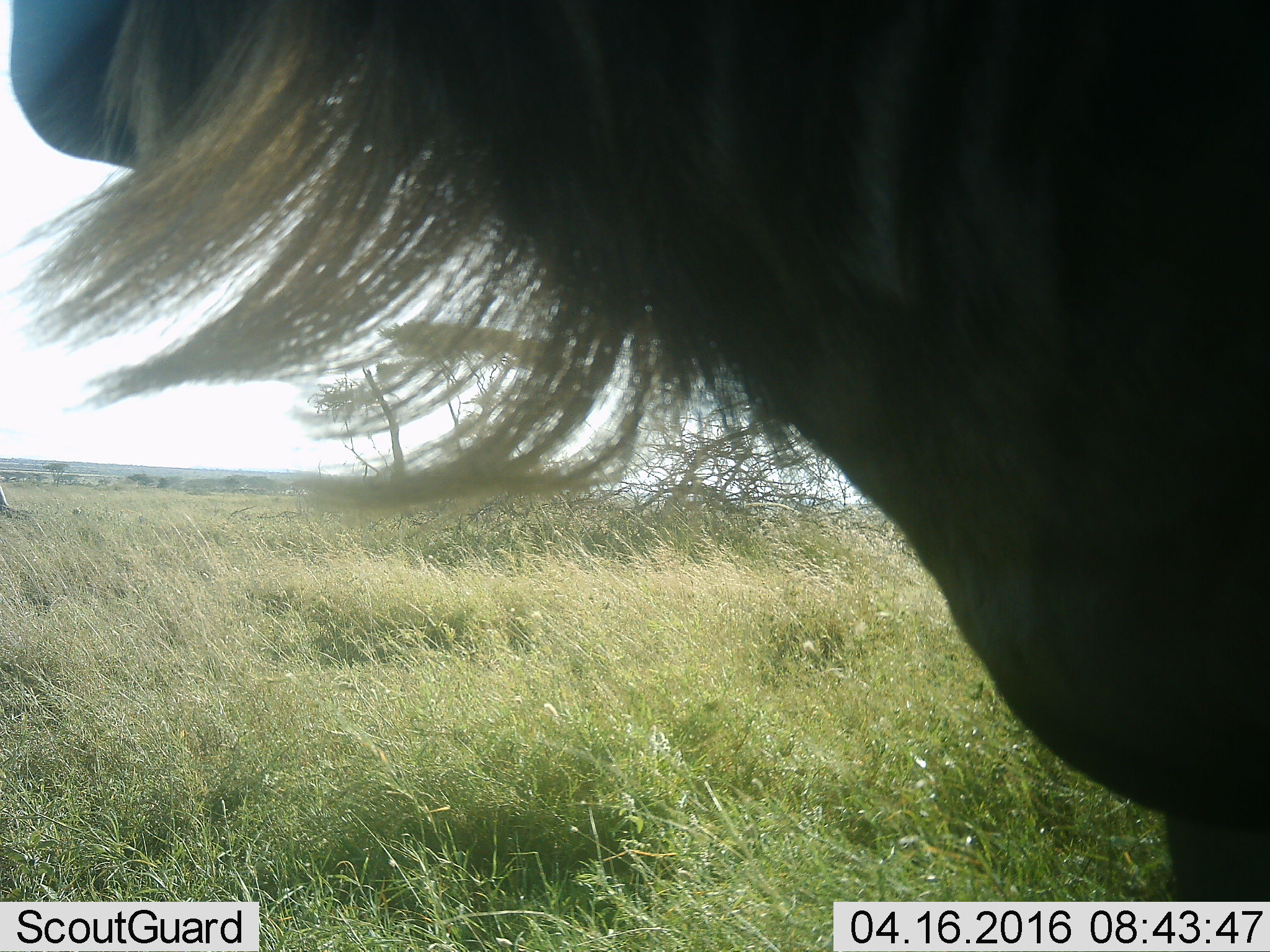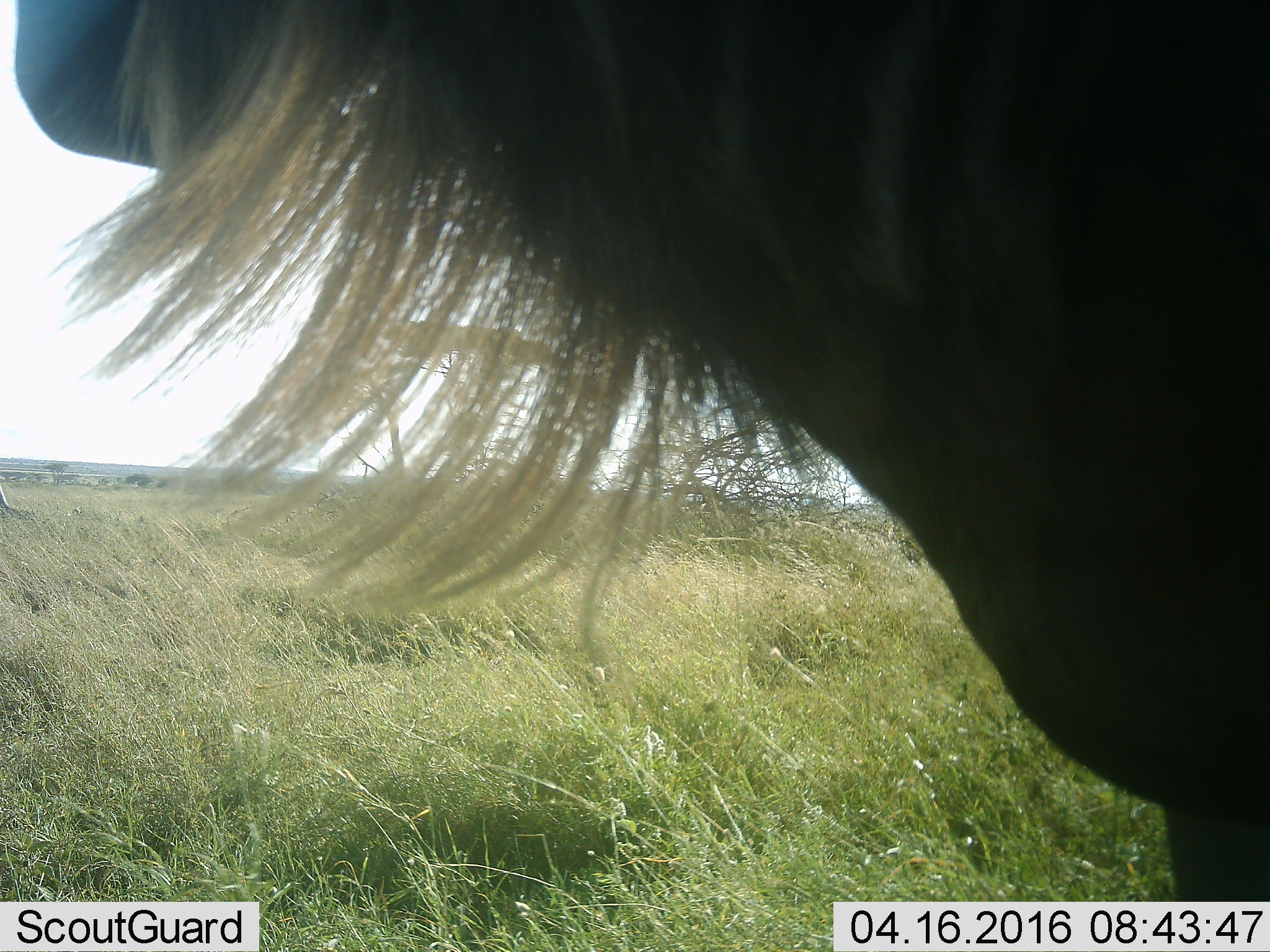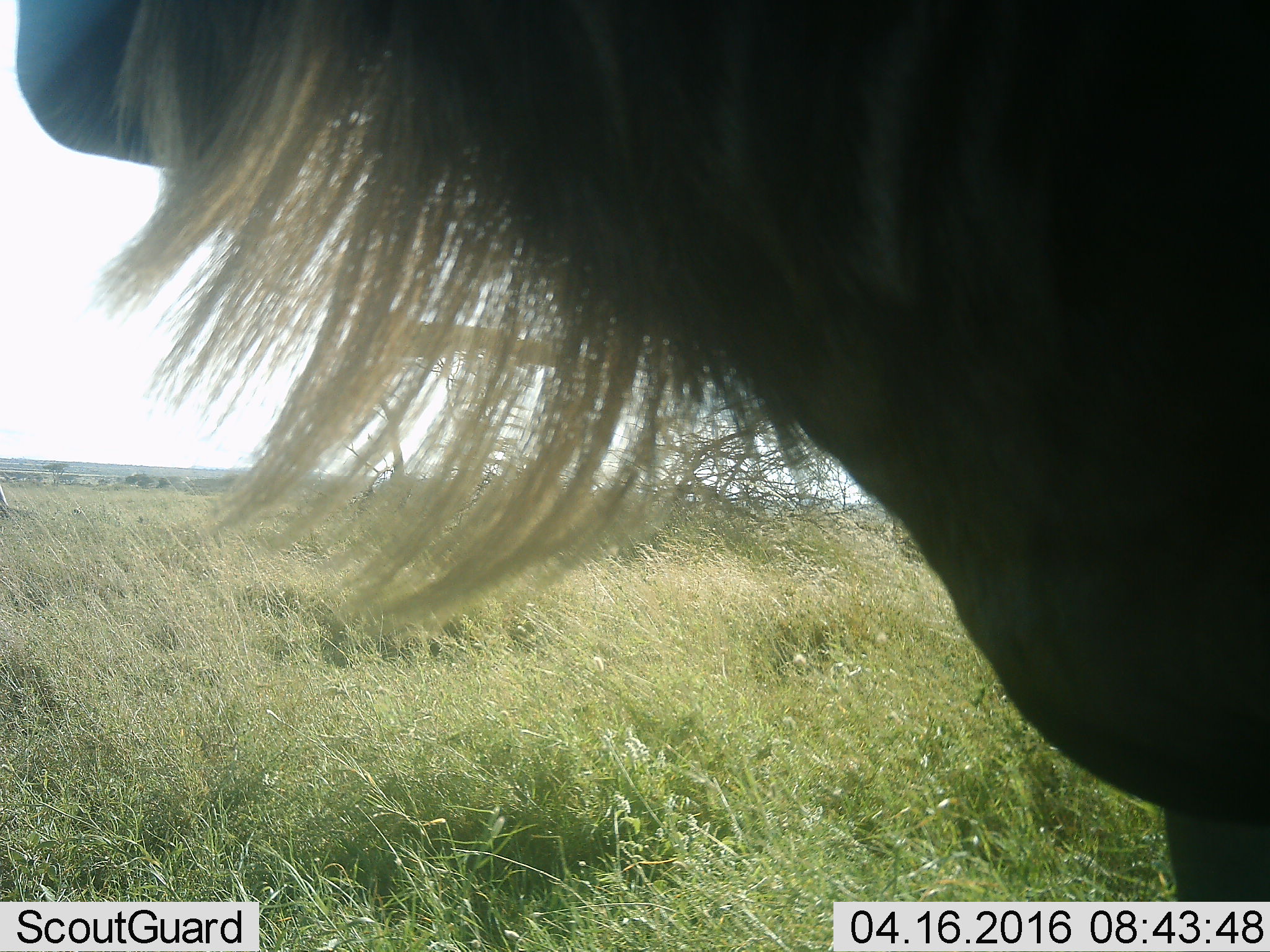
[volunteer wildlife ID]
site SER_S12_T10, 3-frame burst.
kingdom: Animalia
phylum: Chordata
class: Mammalia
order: Artiodactyla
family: Bovidae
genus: Connochaetes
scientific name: Connochaetes taurinus taurinus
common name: blue wildebeest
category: wildebeestblue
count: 1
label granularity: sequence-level